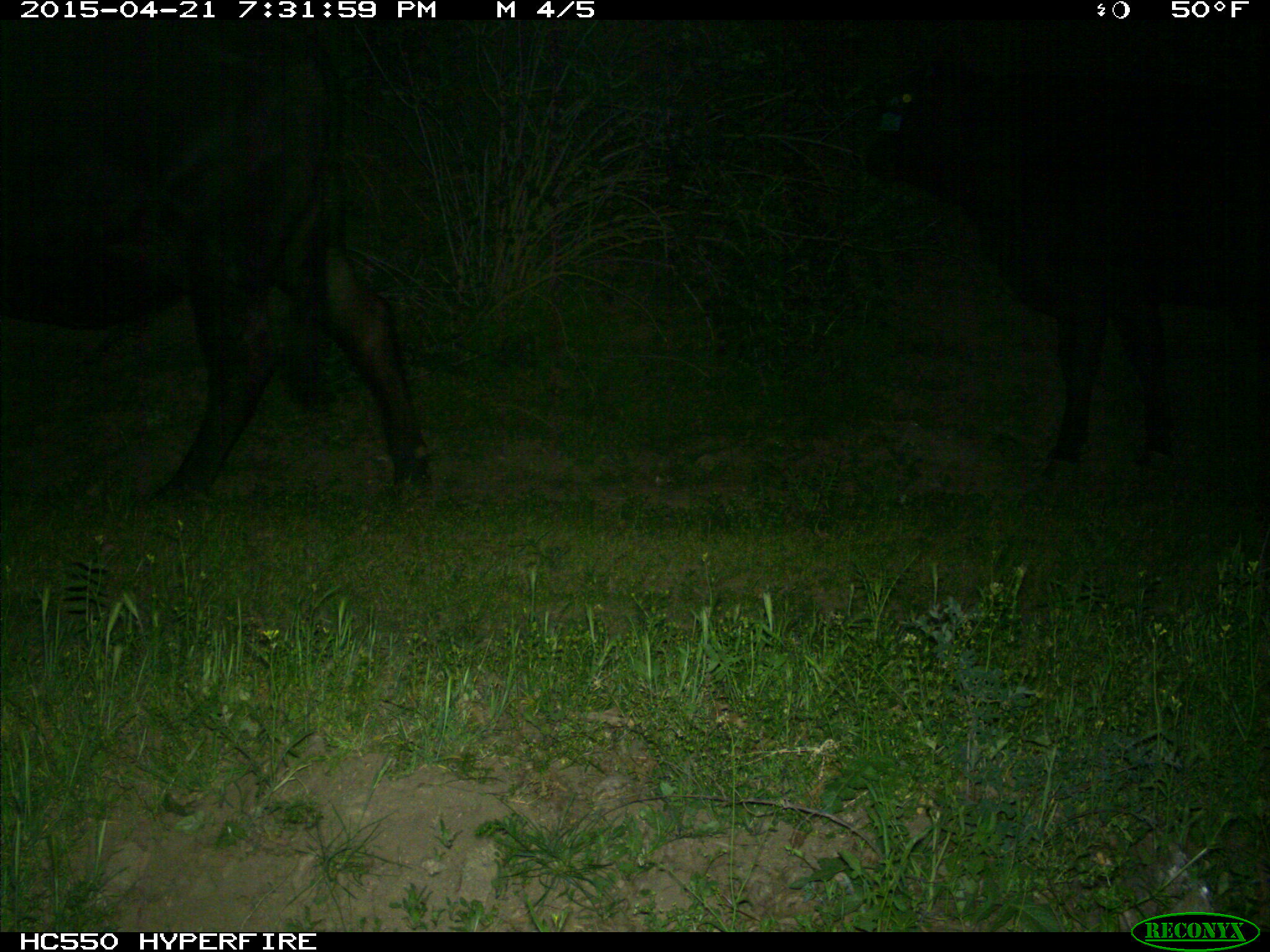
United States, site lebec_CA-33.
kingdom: Animalia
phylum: Chordata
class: Mammalia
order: Artiodactyla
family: Bovidae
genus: Bos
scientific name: Bos taurus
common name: domestic cow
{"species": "Bos taurus (domestic cow)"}